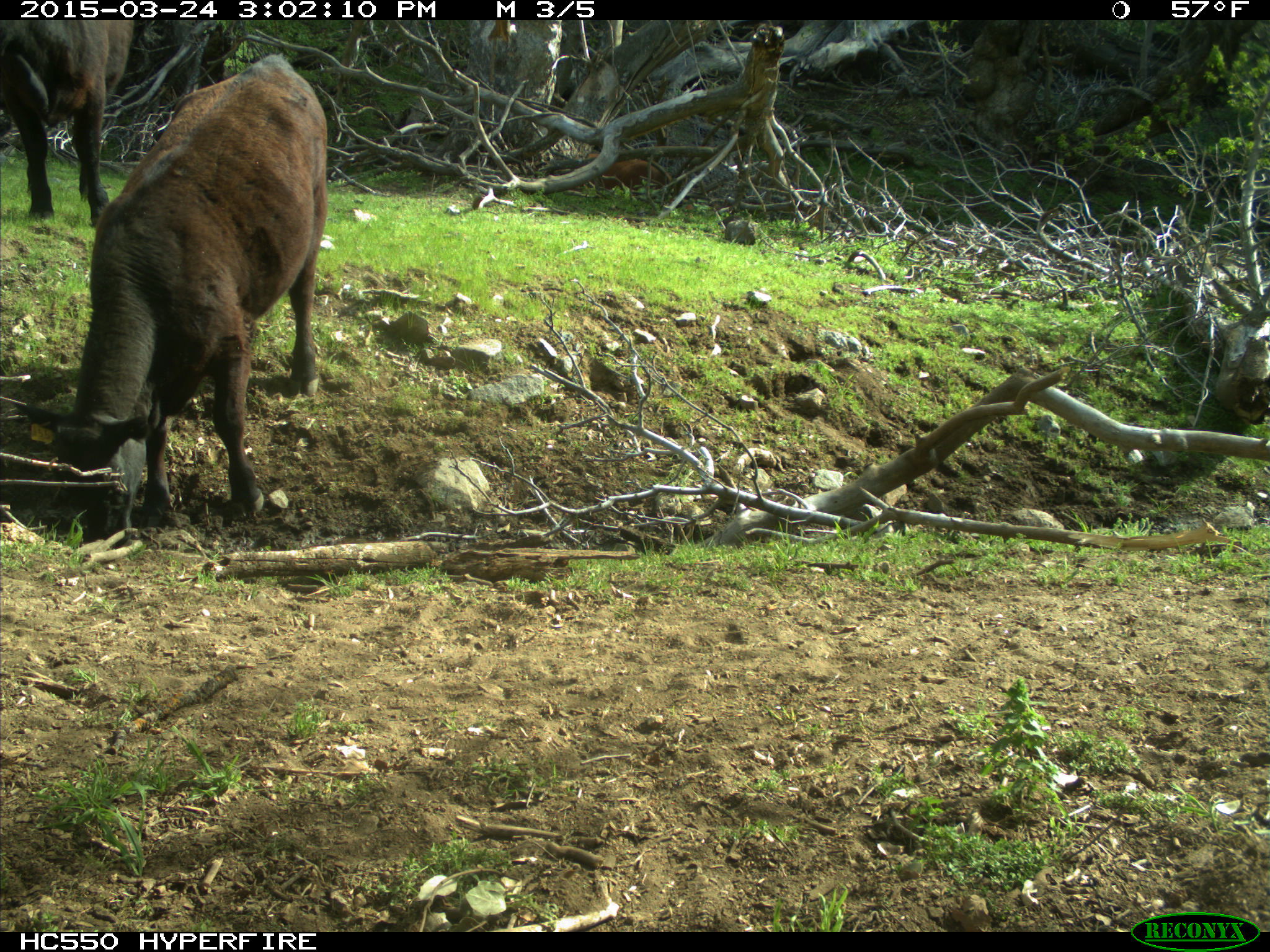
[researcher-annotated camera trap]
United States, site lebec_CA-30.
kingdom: Animalia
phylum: Chordata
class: Mammalia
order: Artiodactyla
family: Bovidae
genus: Bos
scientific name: Bos taurus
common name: domestic cow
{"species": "Bos taurus (domestic cow)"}